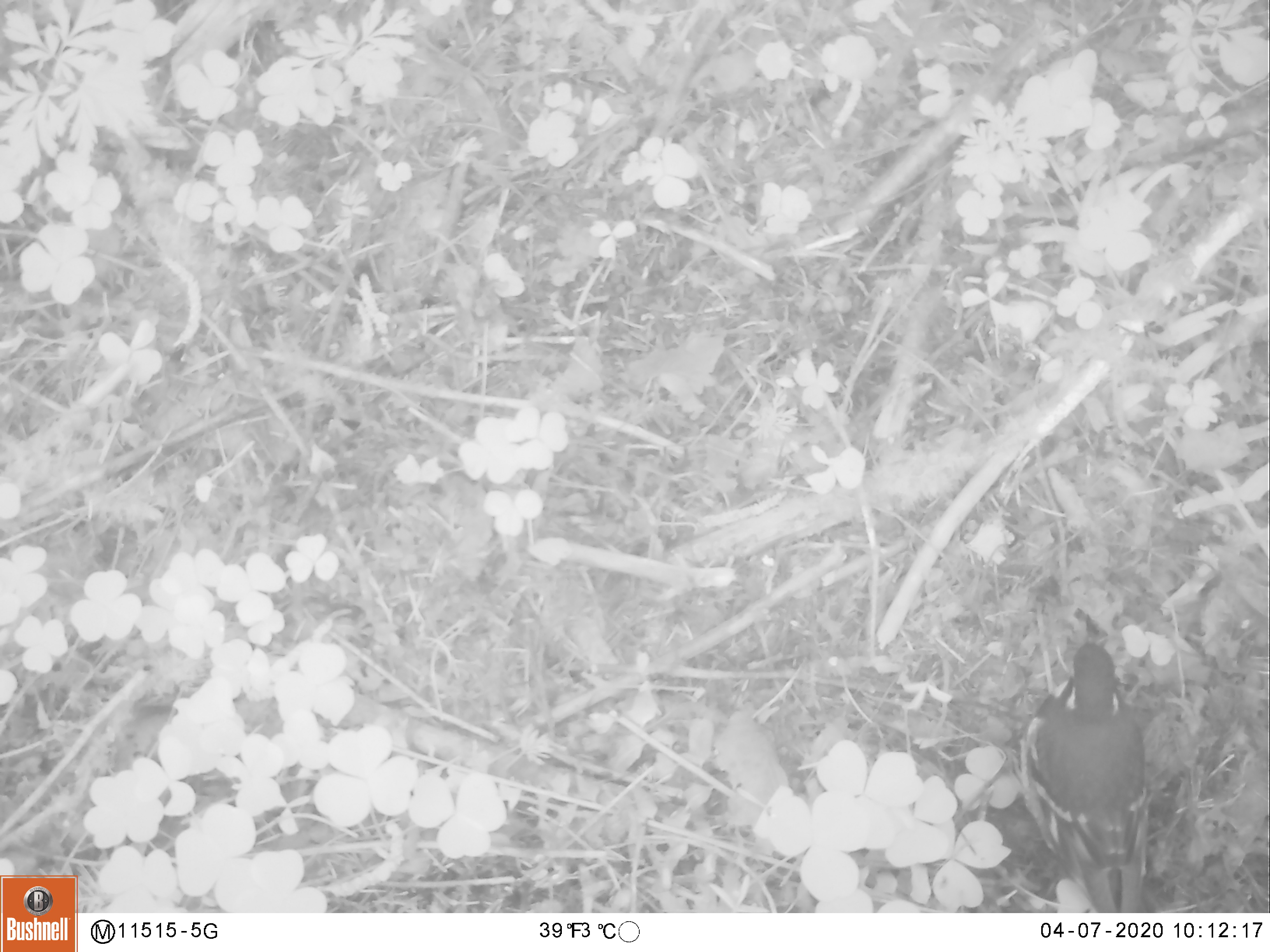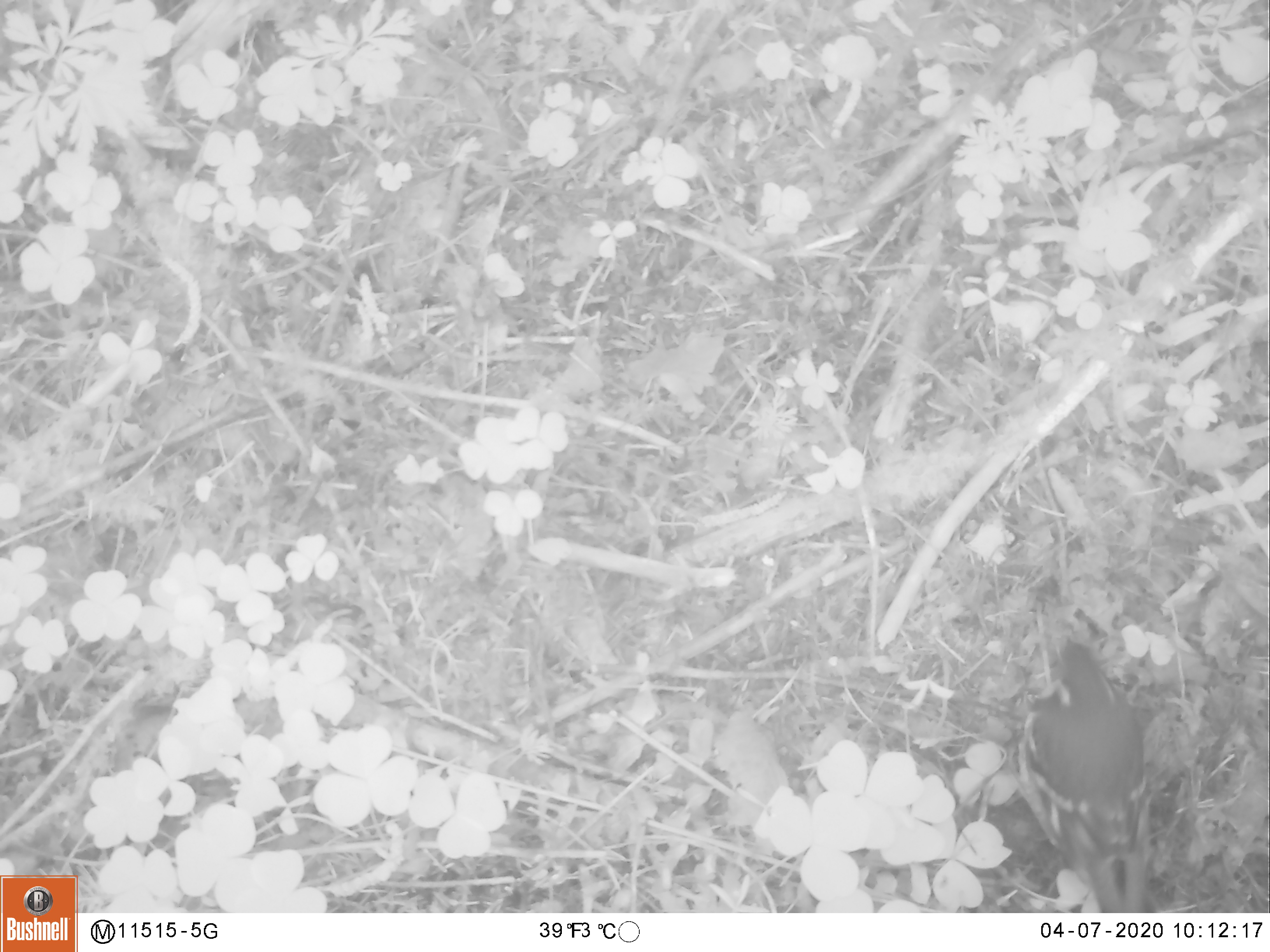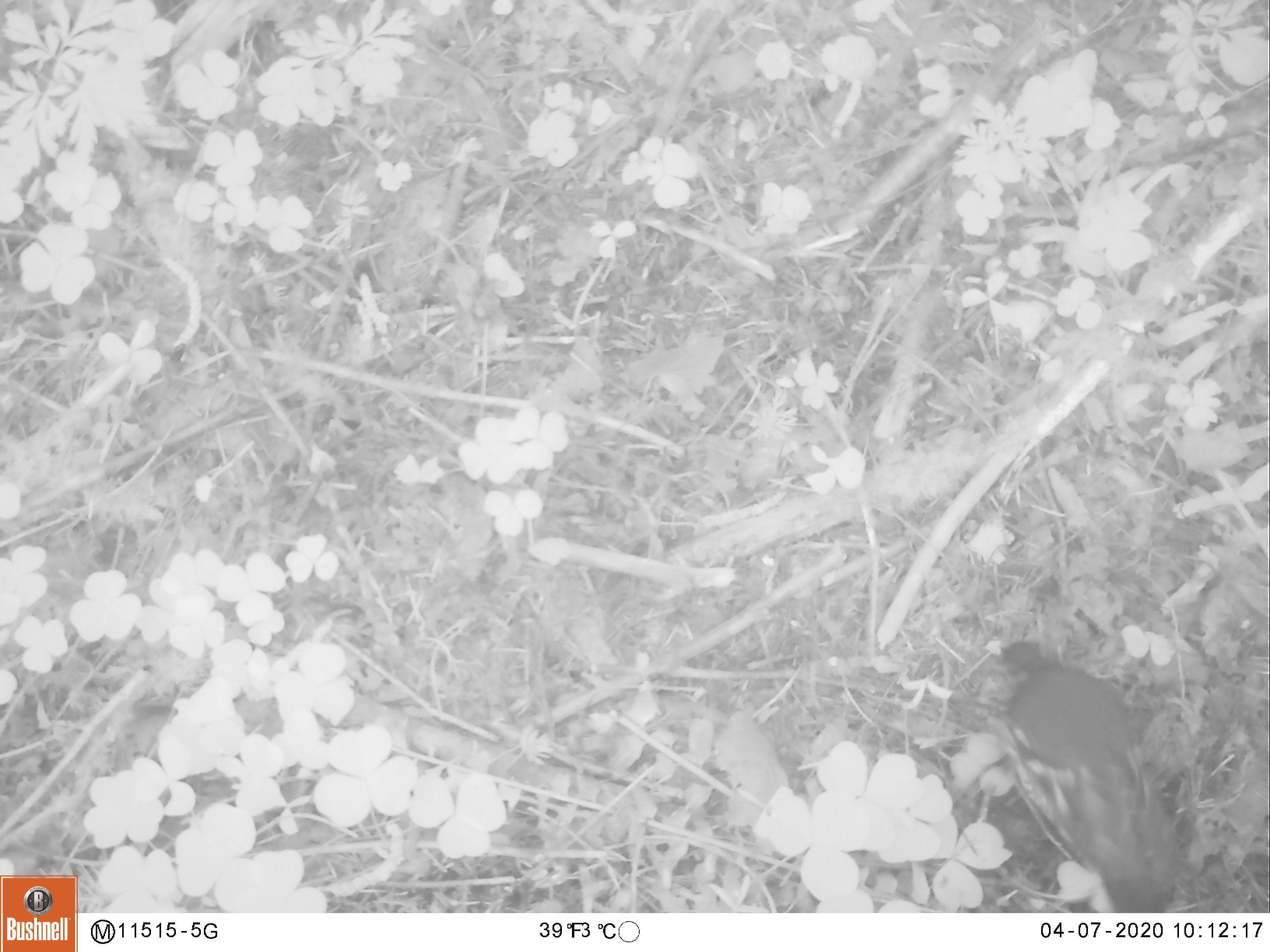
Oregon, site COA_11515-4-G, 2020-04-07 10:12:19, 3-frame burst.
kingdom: Animalia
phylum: Chordata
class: Aves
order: Passeriformes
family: Turdidae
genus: Ixoreus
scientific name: Ixoreus naevius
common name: varied thrush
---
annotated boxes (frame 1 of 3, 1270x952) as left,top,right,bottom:
varied thrush: 1015,642,1165,908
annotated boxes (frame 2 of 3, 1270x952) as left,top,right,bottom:
varied thrush: 1013,631,1165,908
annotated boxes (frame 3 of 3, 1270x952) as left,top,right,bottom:
varied thrush: 984,635,1176,911